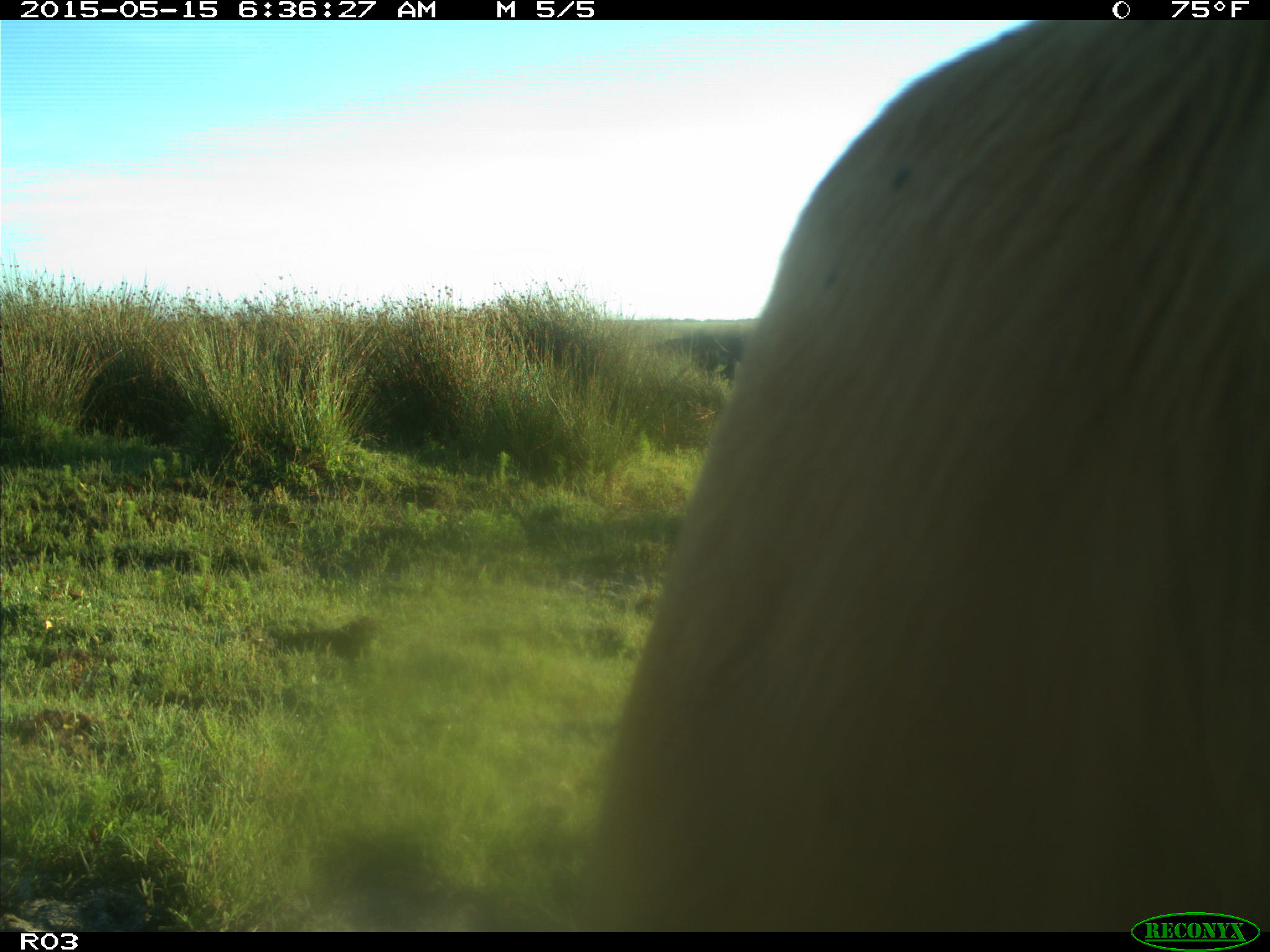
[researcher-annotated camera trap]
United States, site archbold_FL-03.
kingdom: Animalia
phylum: Chordata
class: Mammalia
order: Artiodactyla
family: Bovidae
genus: Bos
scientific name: Bos taurus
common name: domestic cow